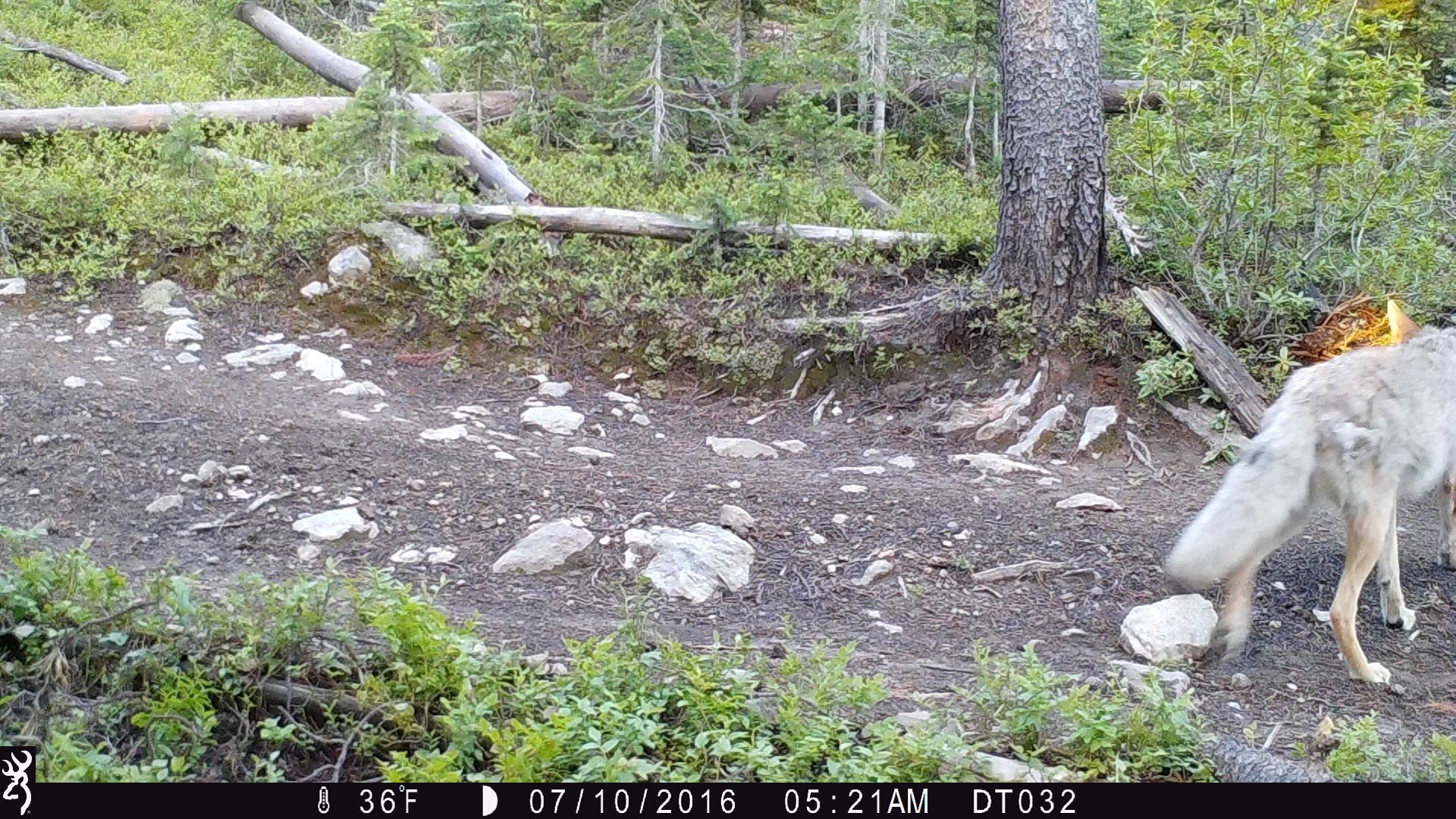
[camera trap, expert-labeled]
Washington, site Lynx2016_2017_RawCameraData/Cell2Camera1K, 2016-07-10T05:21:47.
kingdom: Animalia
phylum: Chordata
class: Mammalia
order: Carnivora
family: Canidae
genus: Canis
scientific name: Canis latrans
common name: coyote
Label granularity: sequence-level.